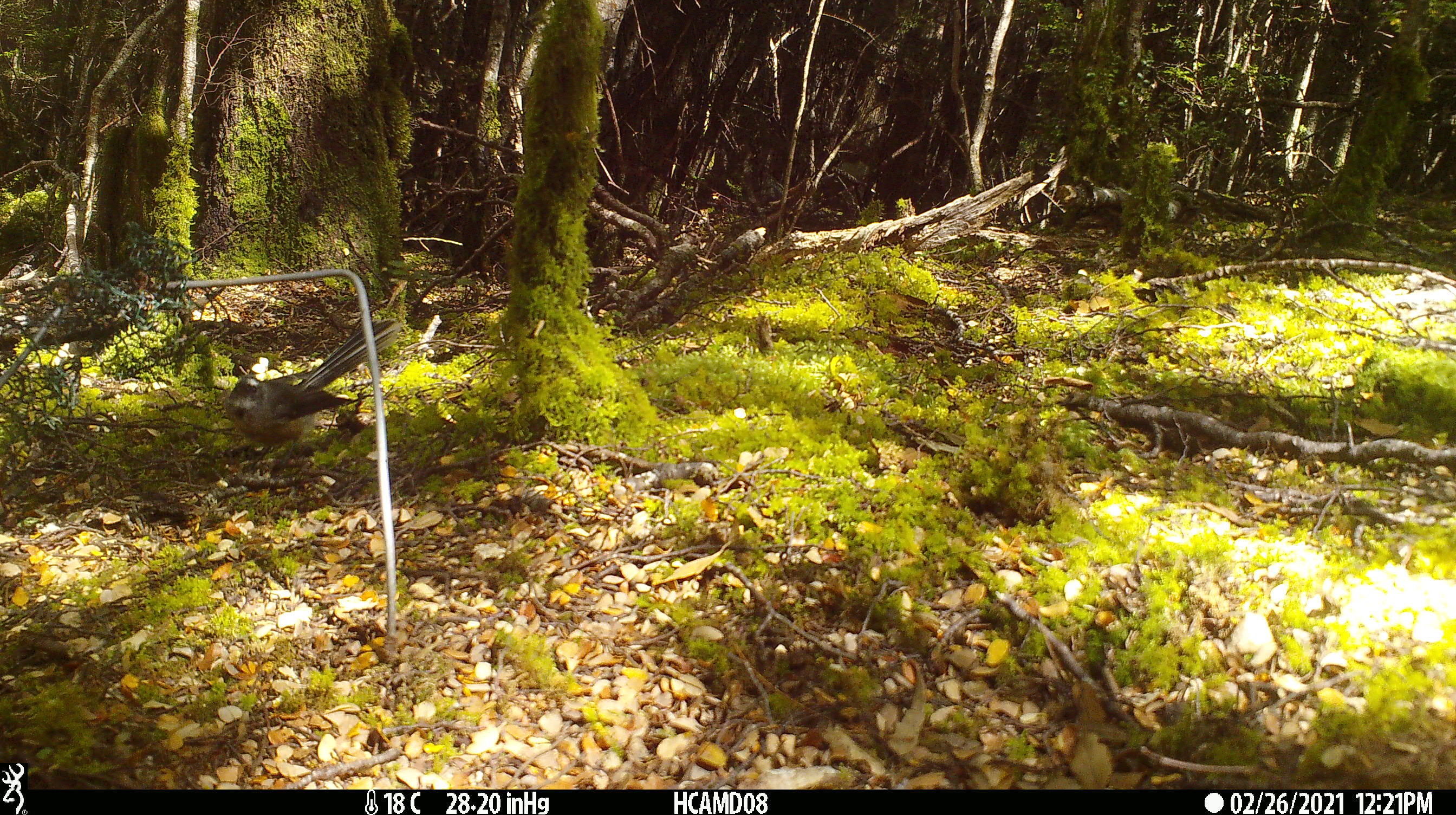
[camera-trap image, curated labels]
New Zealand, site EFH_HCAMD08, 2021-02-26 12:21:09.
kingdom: Animalia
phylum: Chordata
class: Aves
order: Passeriformes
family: Rhipiduridae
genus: Rhipidura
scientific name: Rhipidura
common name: fantails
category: fantail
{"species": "fantail (fantails) (Rhipidura)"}